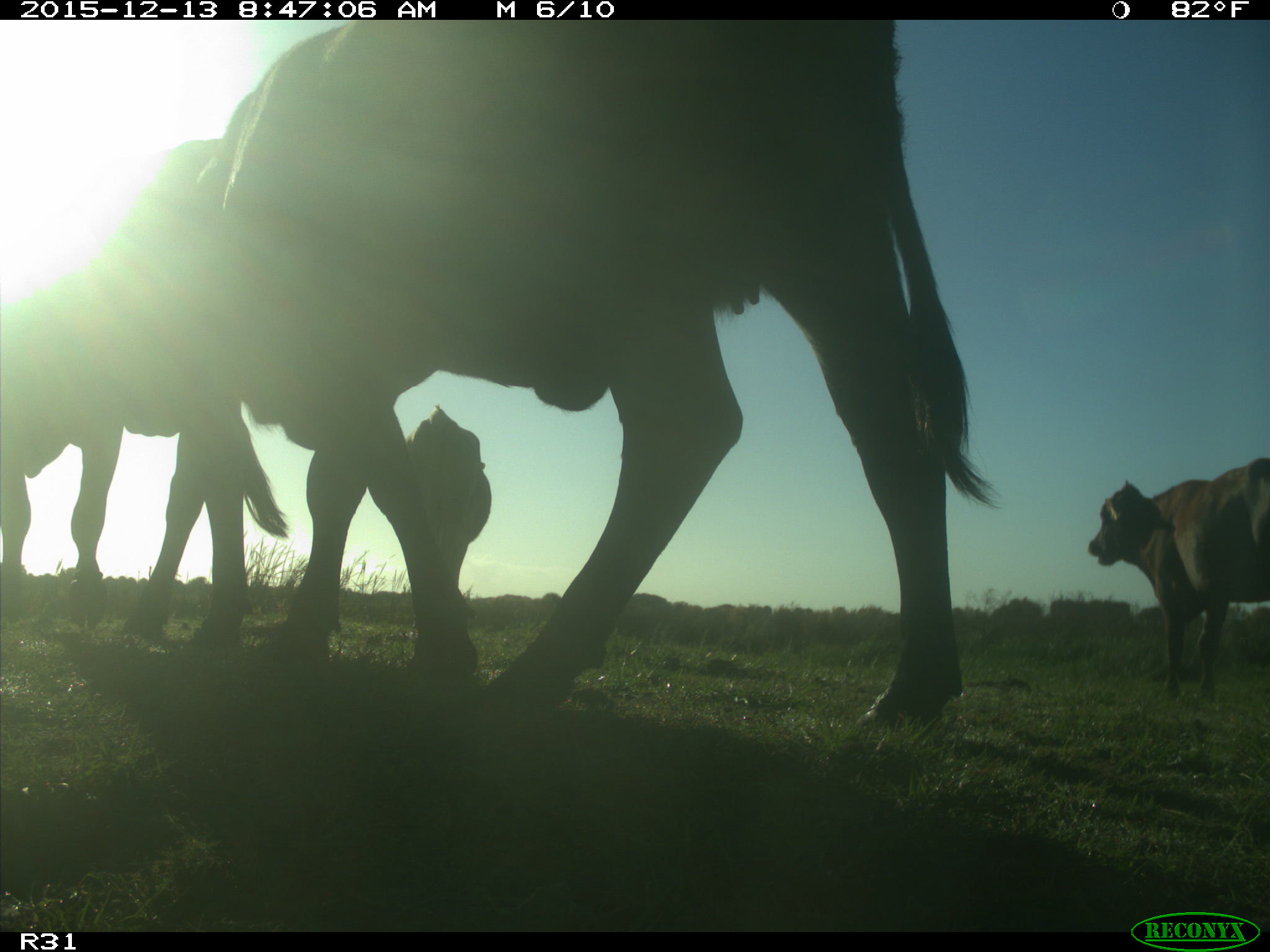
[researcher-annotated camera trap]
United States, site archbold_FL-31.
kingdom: Animalia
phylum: Chordata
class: Mammalia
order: Artiodactyla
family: Bovidae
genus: Bos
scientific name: Bos taurus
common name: domestic cow